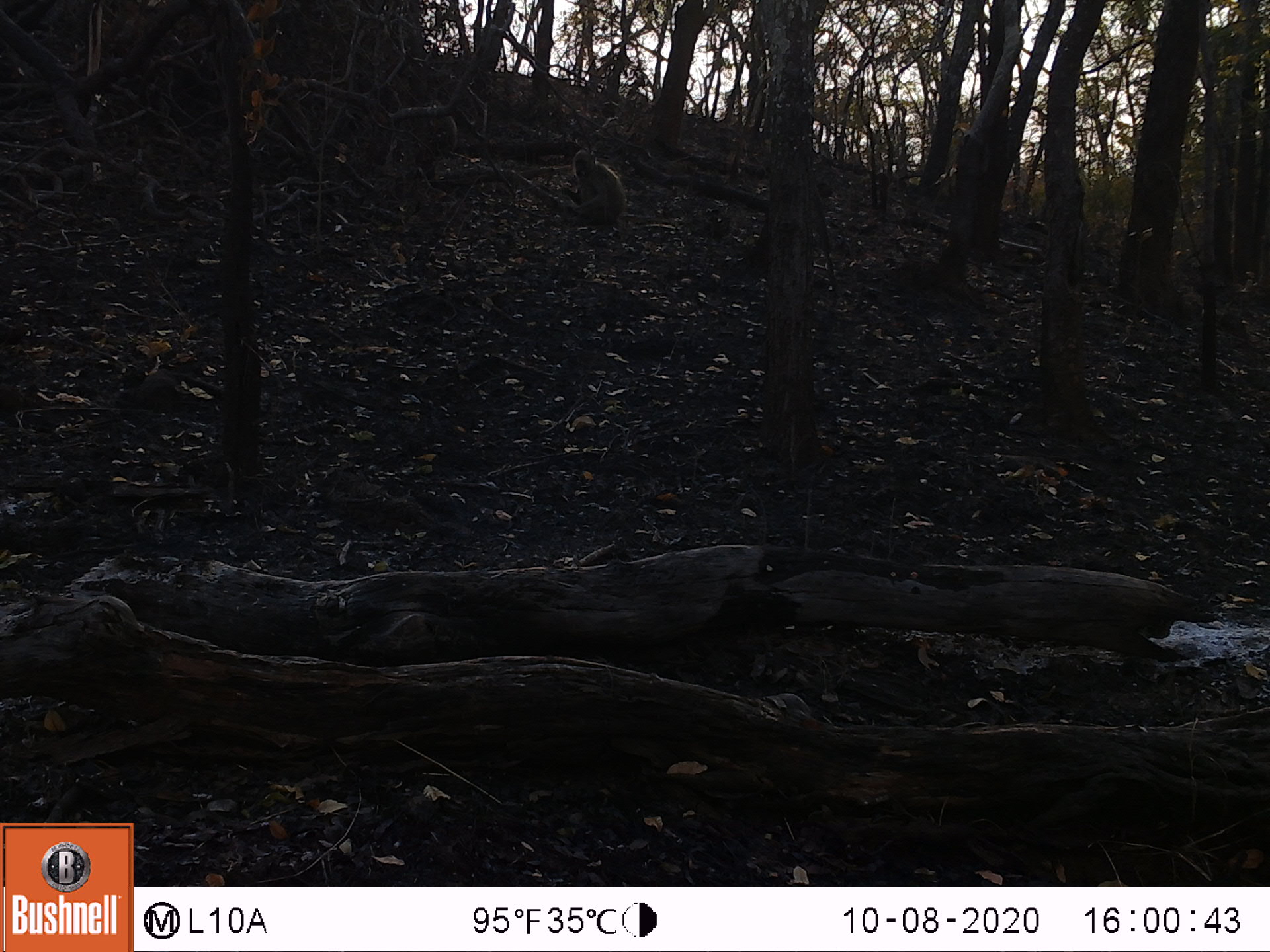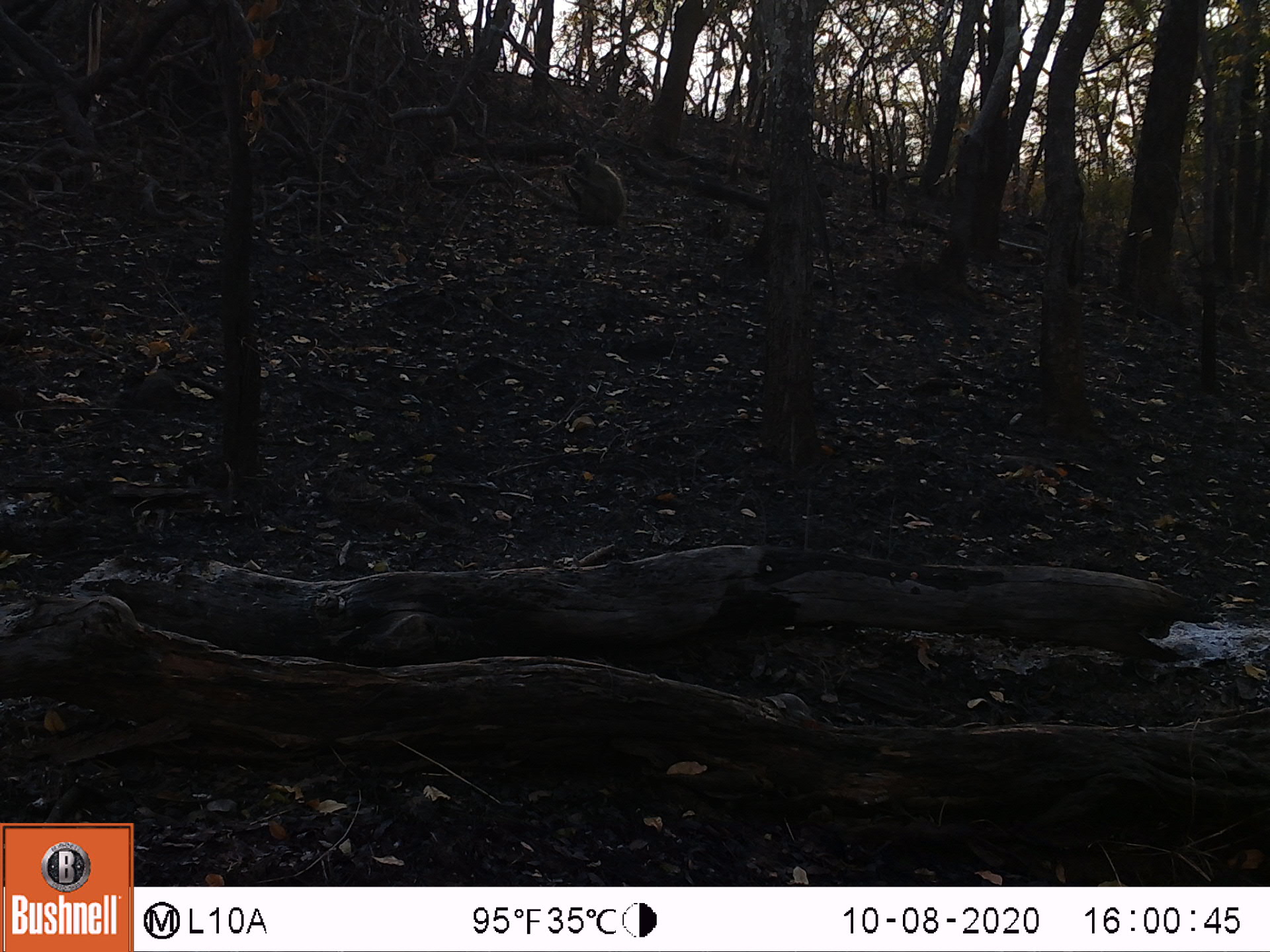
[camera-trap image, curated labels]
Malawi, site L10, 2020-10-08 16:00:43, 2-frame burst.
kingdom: Animalia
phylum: Chordata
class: Mammalia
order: Primates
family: Cercopithecidae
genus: Papio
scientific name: Papio cynocephalus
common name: yellow baboon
Yellow baboon (Papio cynocephalus), count 1.